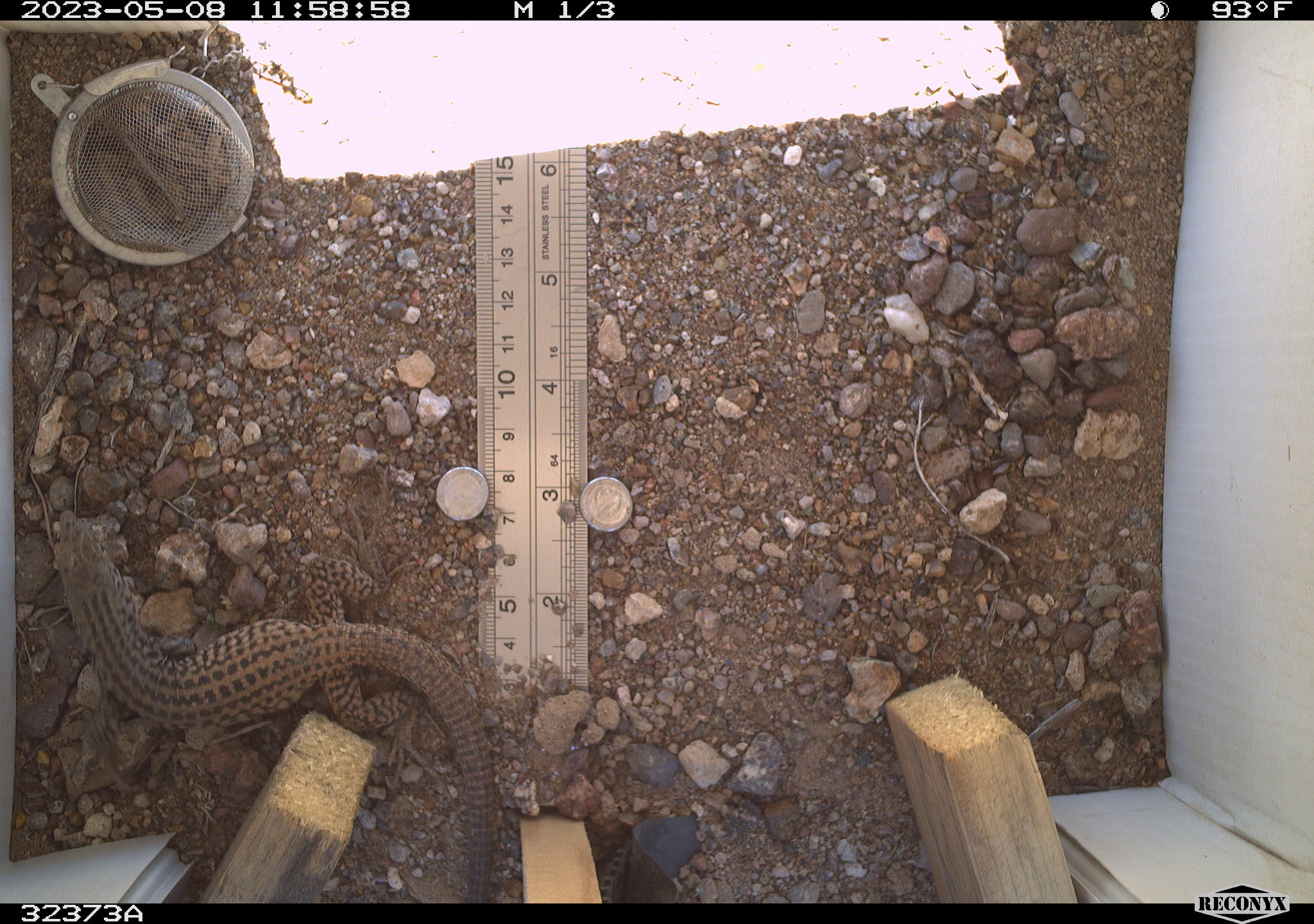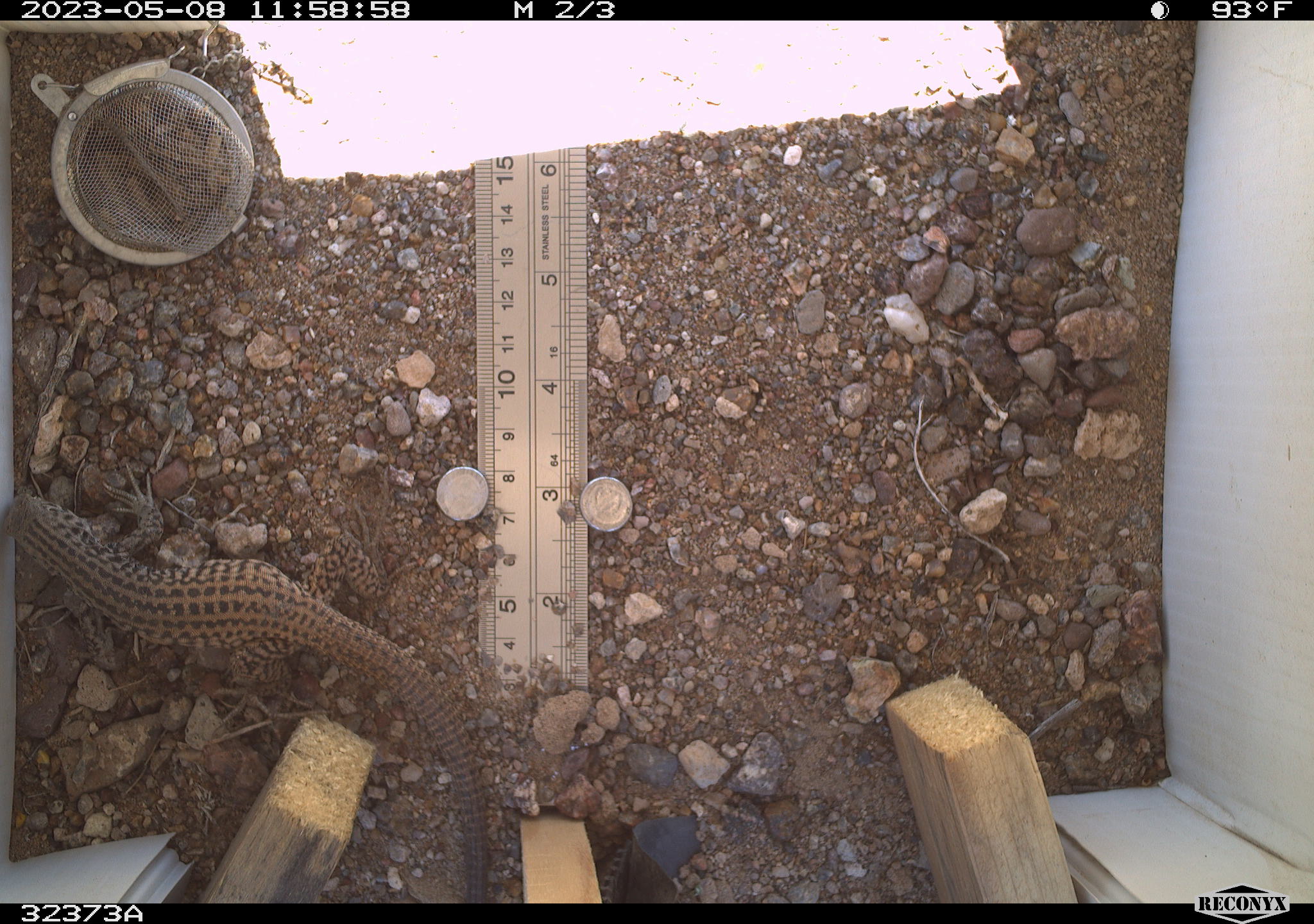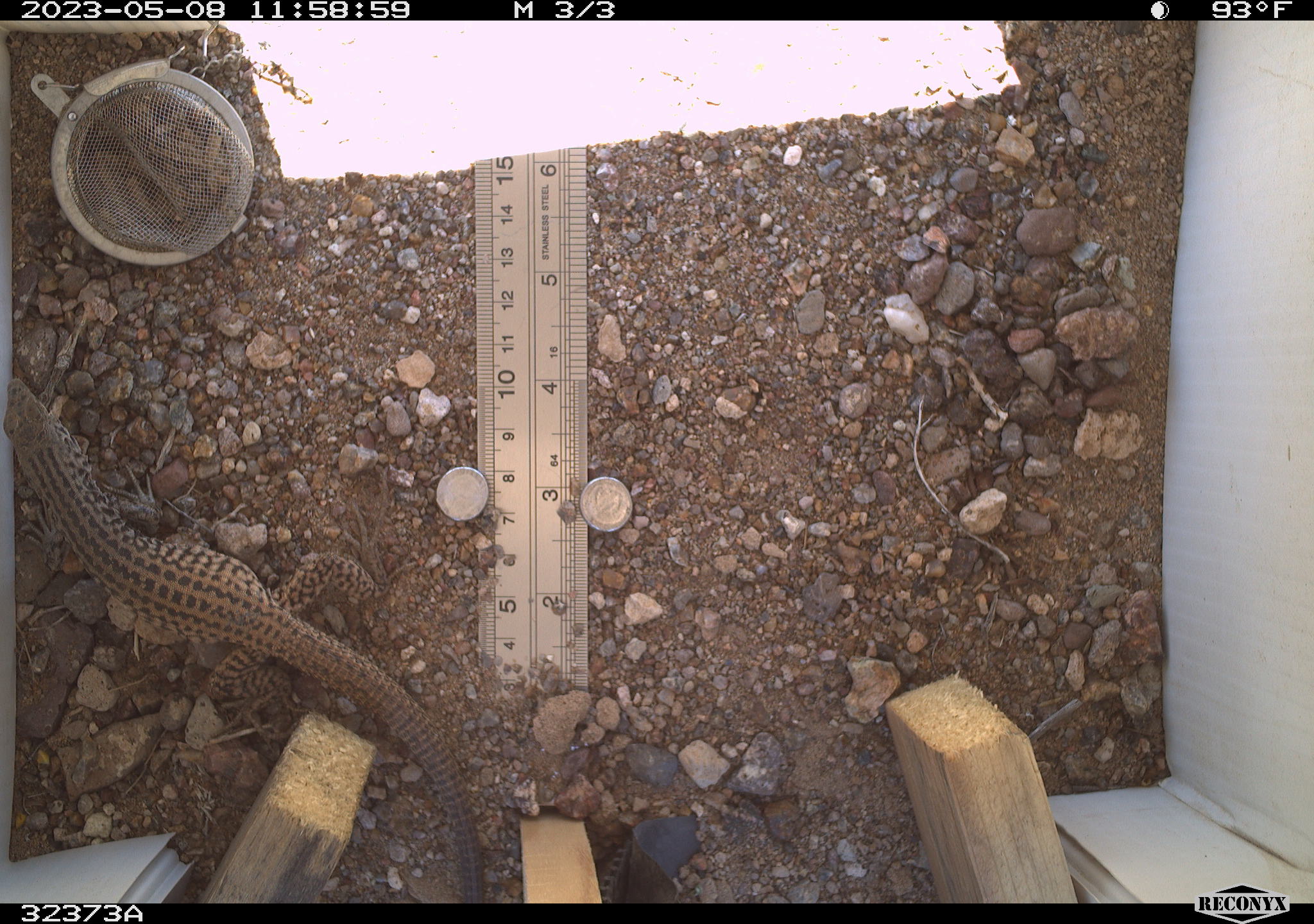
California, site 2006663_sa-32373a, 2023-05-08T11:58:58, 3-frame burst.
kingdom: Animalia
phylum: Chordata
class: Reptilia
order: Squamata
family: Teiidae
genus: Aspidoscelis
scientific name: Aspidoscelis tigris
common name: western whiptail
Western whiptail (Aspidoscelis tigris).